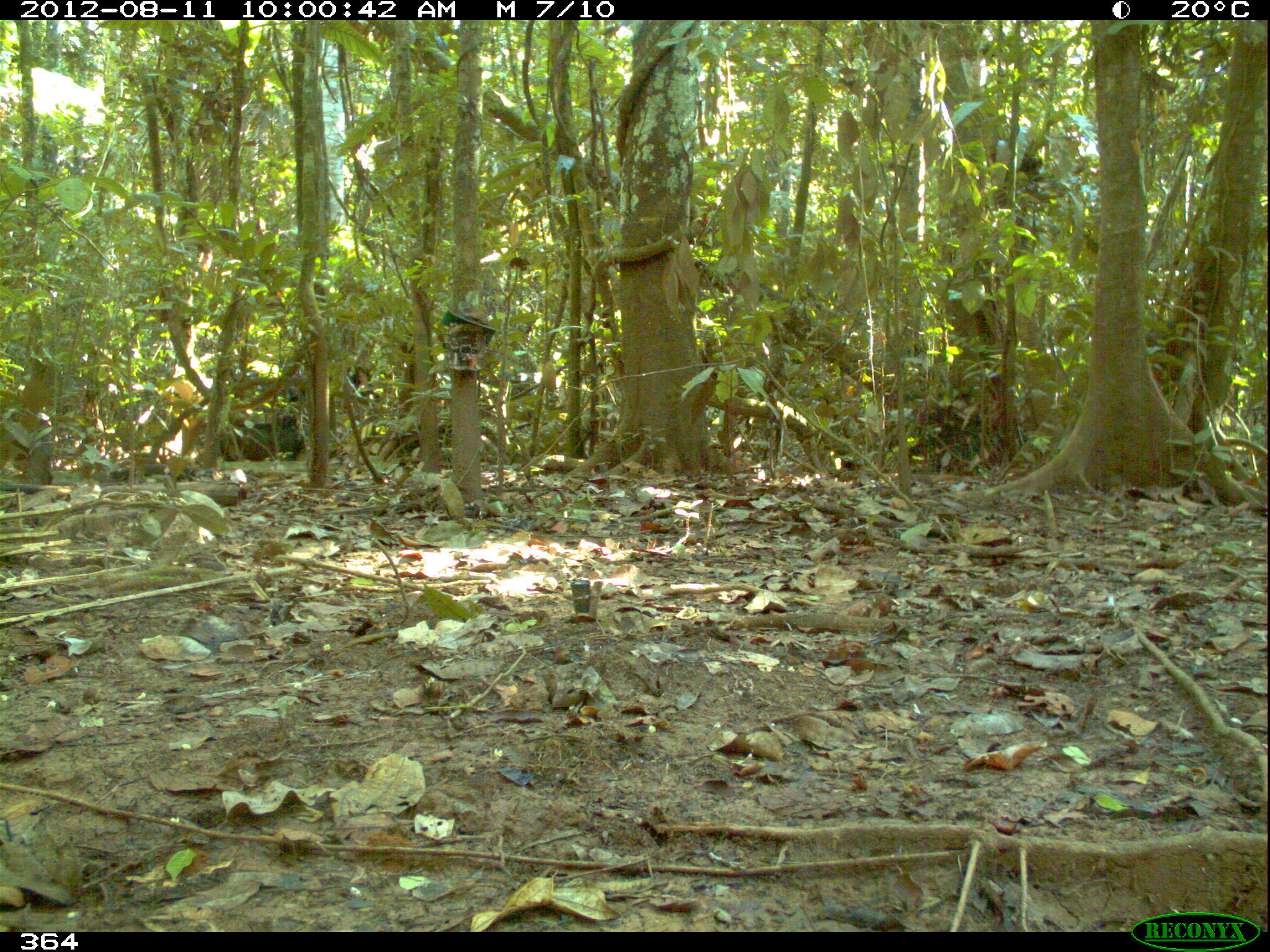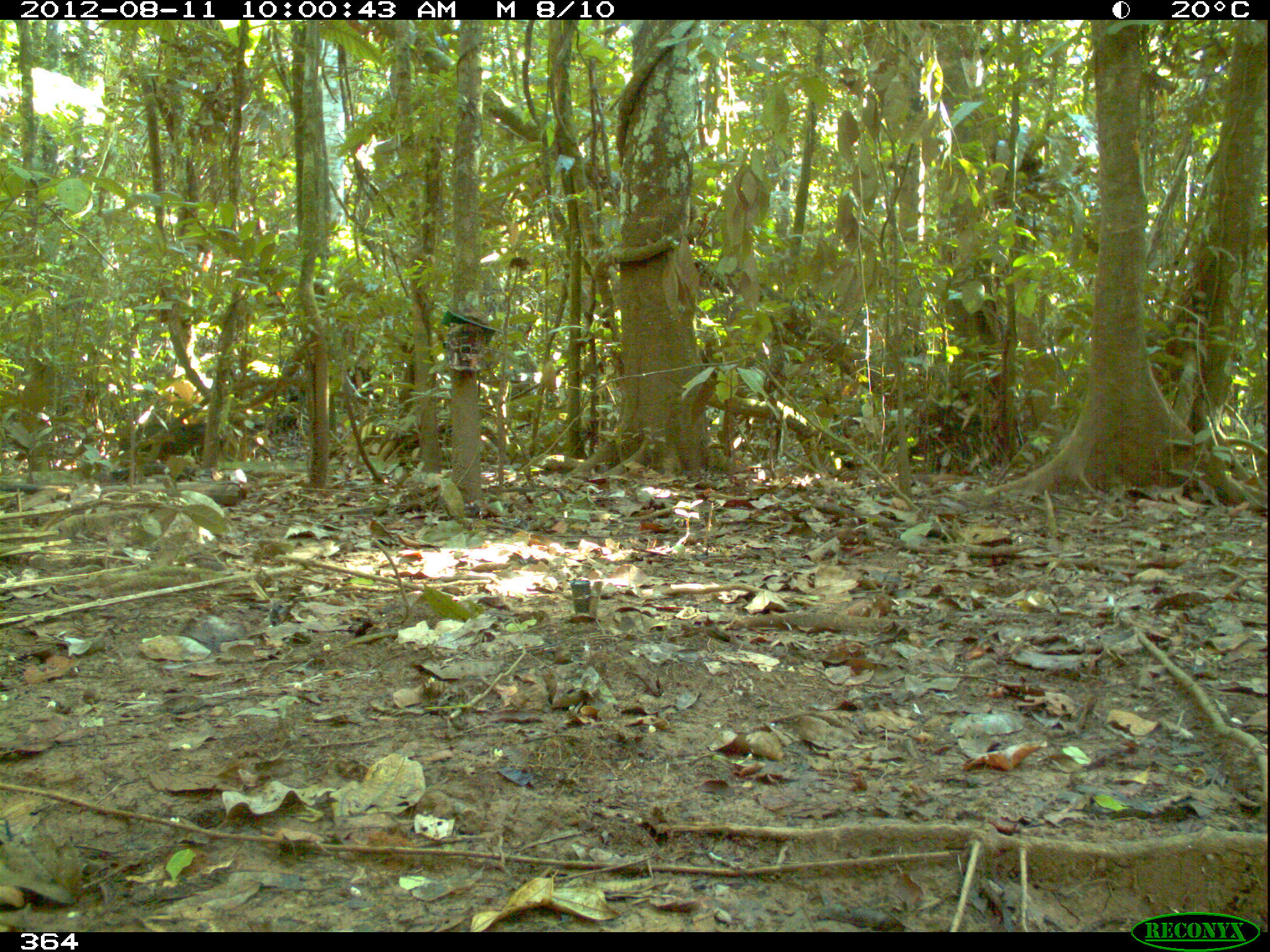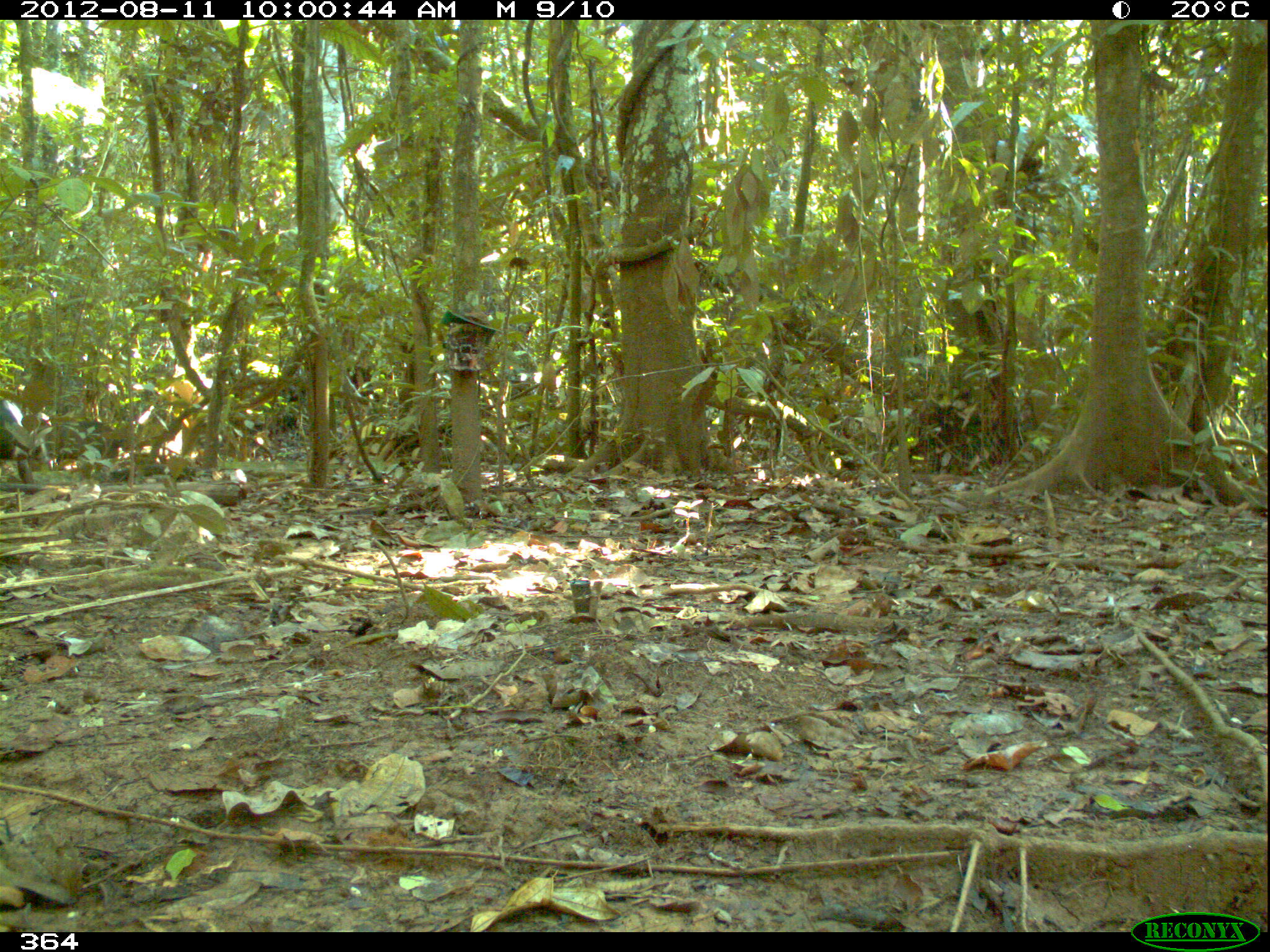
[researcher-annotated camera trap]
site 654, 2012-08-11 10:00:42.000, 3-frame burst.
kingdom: Animalia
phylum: Chordata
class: Mammalia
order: Artiodactyla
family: Tayassuidae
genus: Tayassu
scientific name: Tayassu pecari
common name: white-lipped peccary